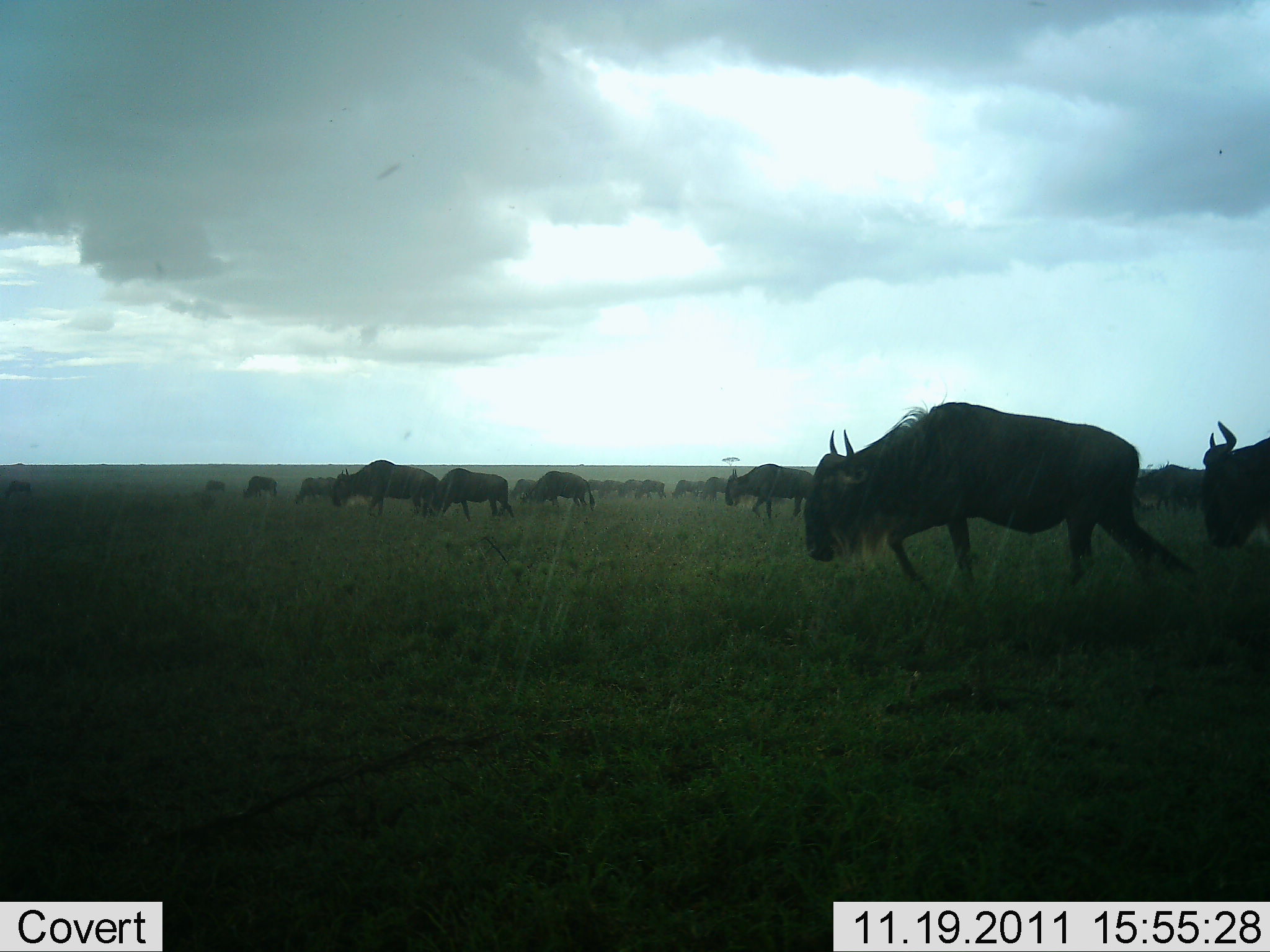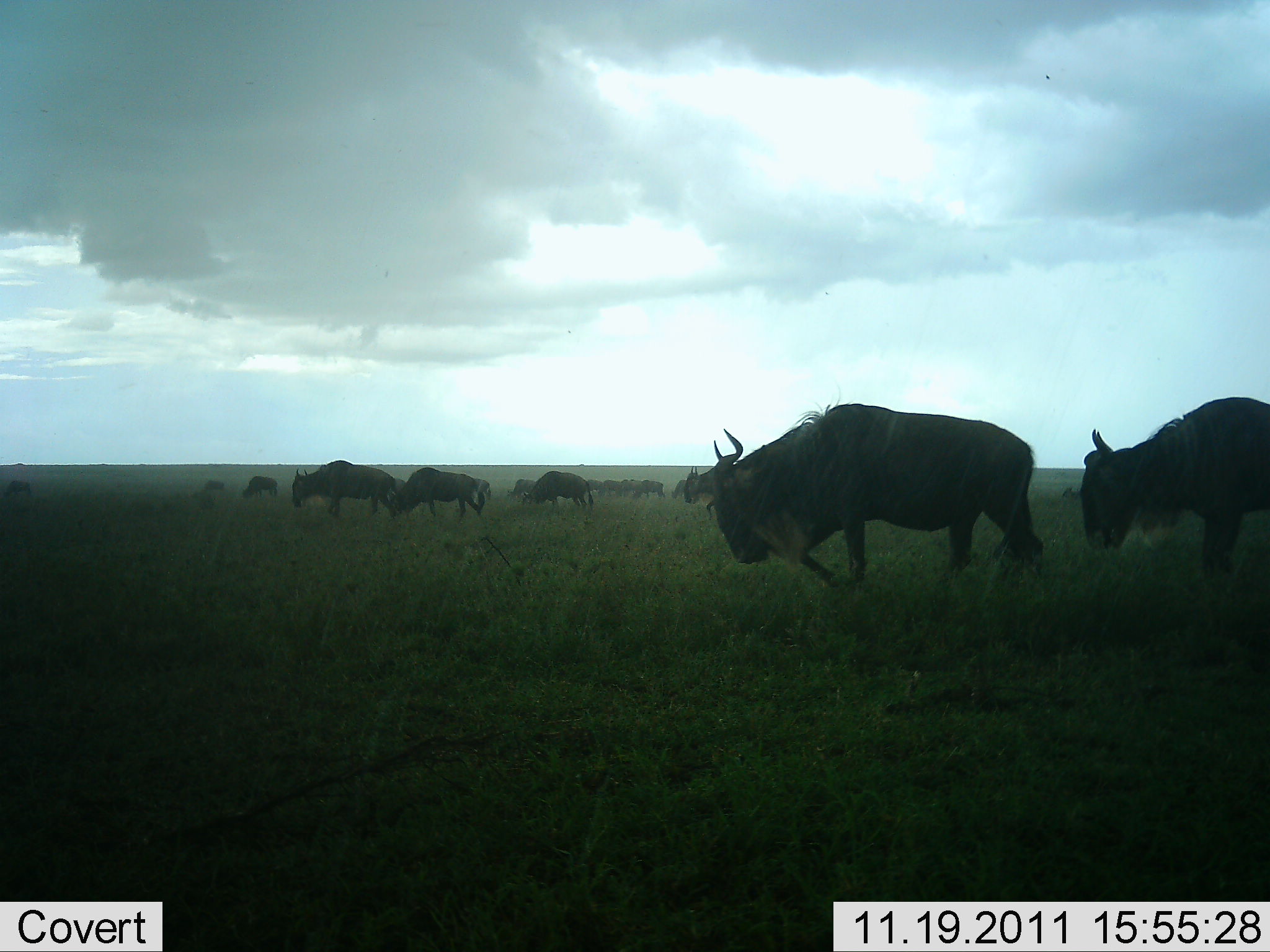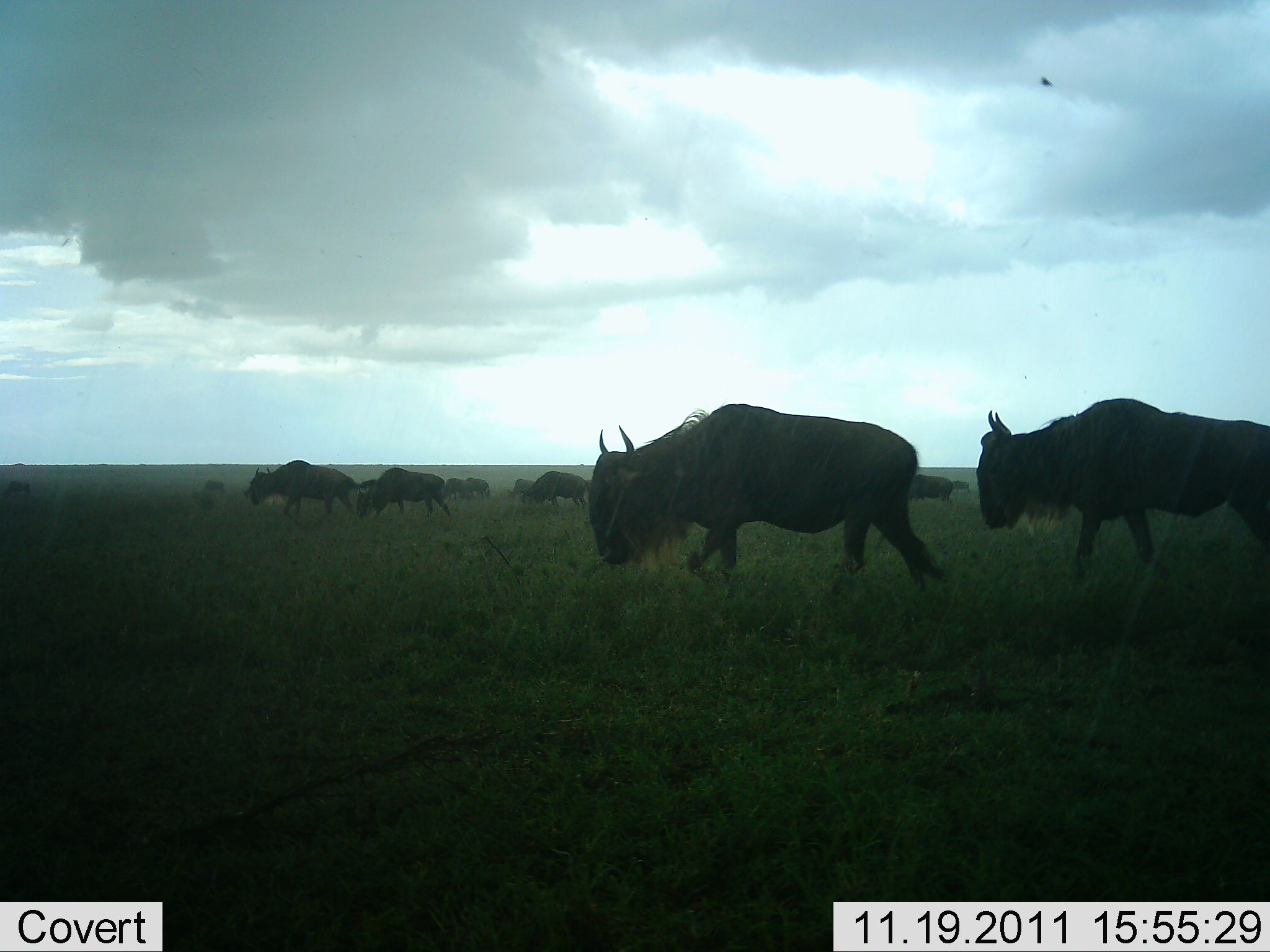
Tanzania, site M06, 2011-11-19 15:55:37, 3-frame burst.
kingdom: Animalia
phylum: Chordata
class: Mammalia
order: Artiodactyla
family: Bovidae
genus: Connochaetes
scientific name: Connochaetes taurinus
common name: blue wildebeest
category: wildebeest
Wildebeest (blue wildebeest) (Connochaetes taurinus), count 11-50. Behavior (volunteer vote fractions): standing 15%, resting 0%, moving 100%, interacting 0%. Young present (vote fraction): 0%. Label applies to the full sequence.